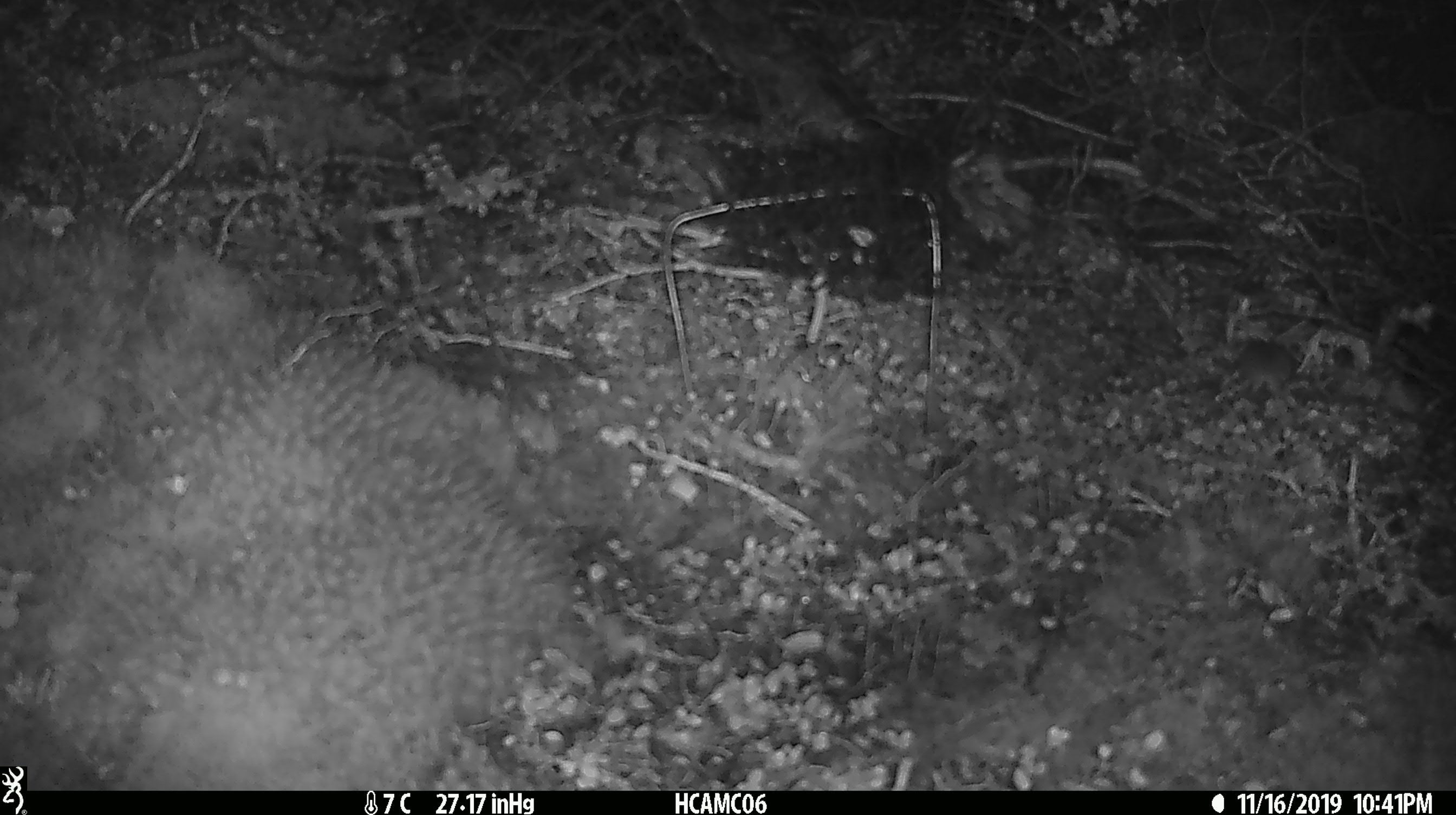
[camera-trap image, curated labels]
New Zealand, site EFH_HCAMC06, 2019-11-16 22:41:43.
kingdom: Animalia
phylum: Chordata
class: Mammalia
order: Rodentia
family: Muridae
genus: Mus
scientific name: Mus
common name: mouse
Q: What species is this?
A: Mouse (Mus).